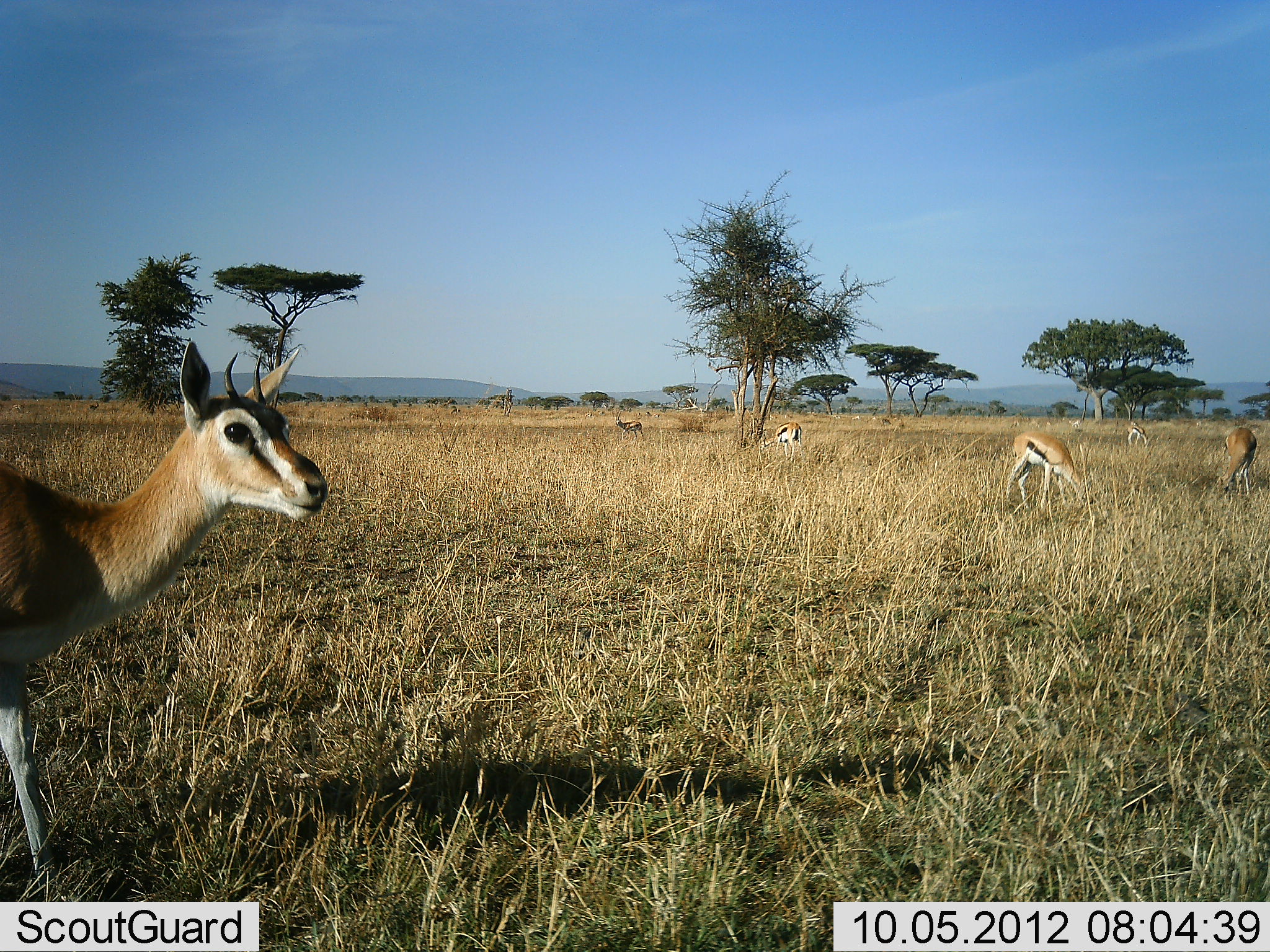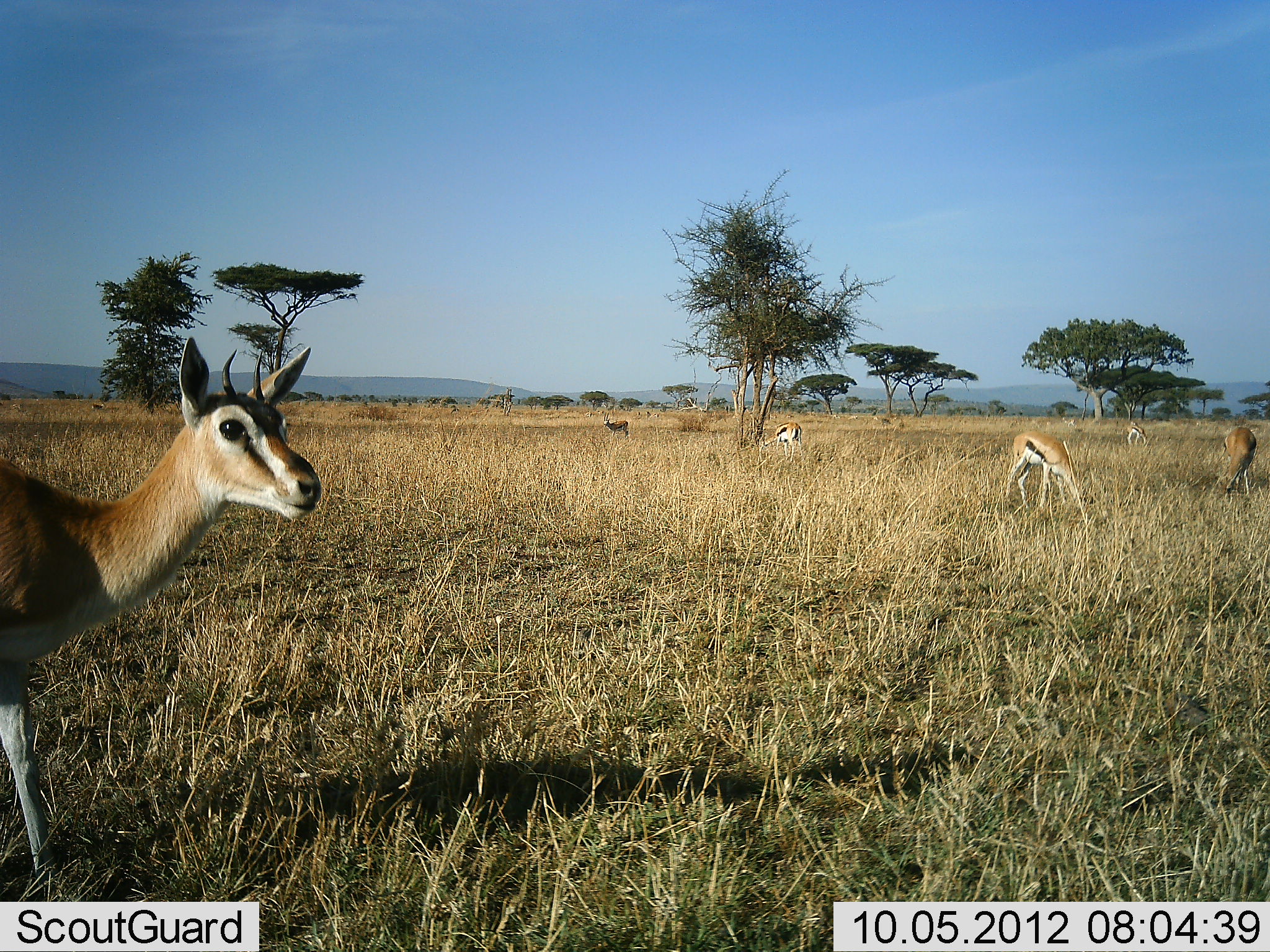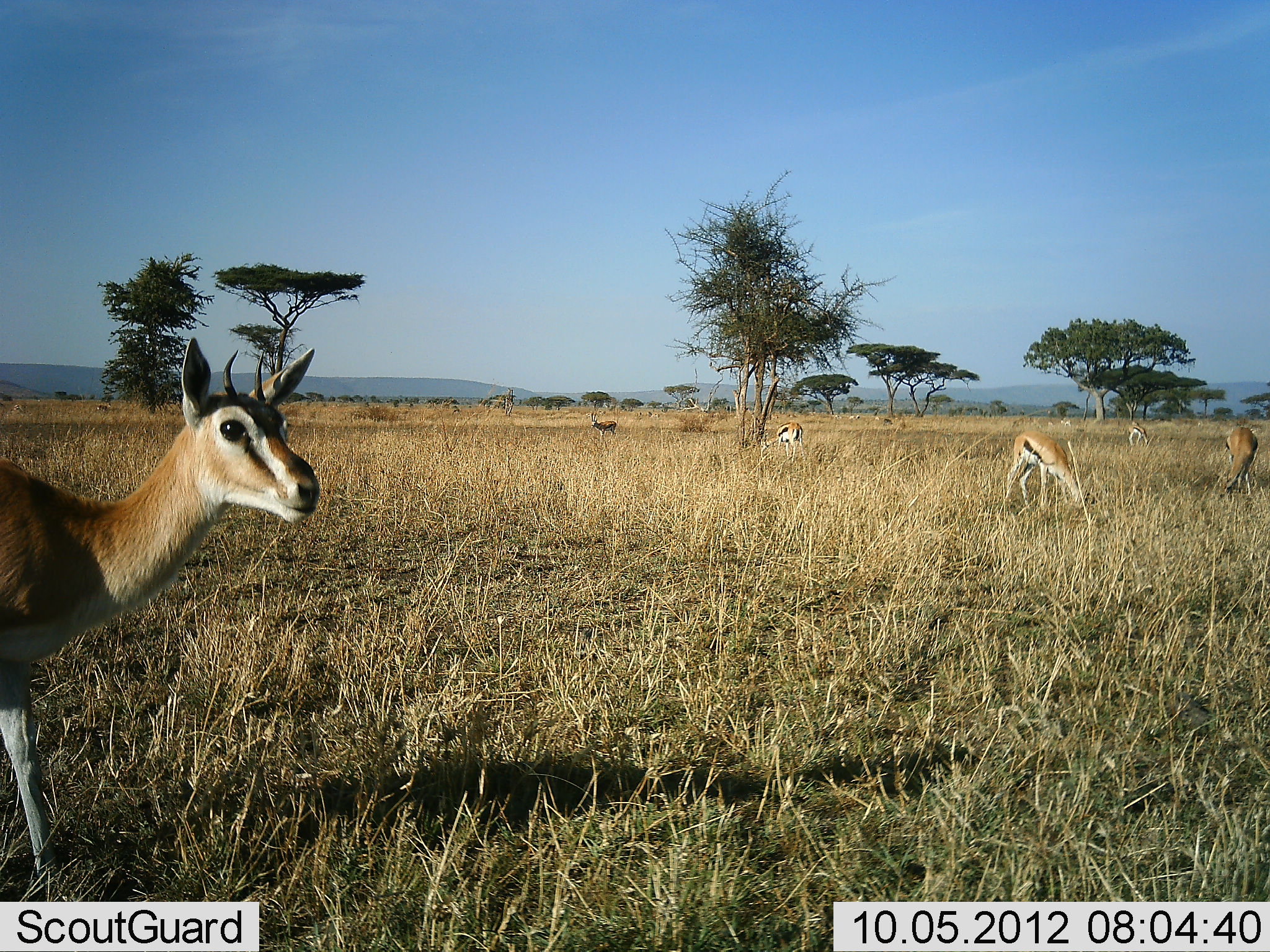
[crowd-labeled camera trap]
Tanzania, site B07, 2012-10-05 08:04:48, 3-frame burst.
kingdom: Animalia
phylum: Chordata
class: Mammalia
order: Artiodactyla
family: Bovidae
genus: Eudorcas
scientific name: Eudorcas thomsonii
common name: thomson's gazelle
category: gazellethomsons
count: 6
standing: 80%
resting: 0%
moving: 10%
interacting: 0%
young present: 0%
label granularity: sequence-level